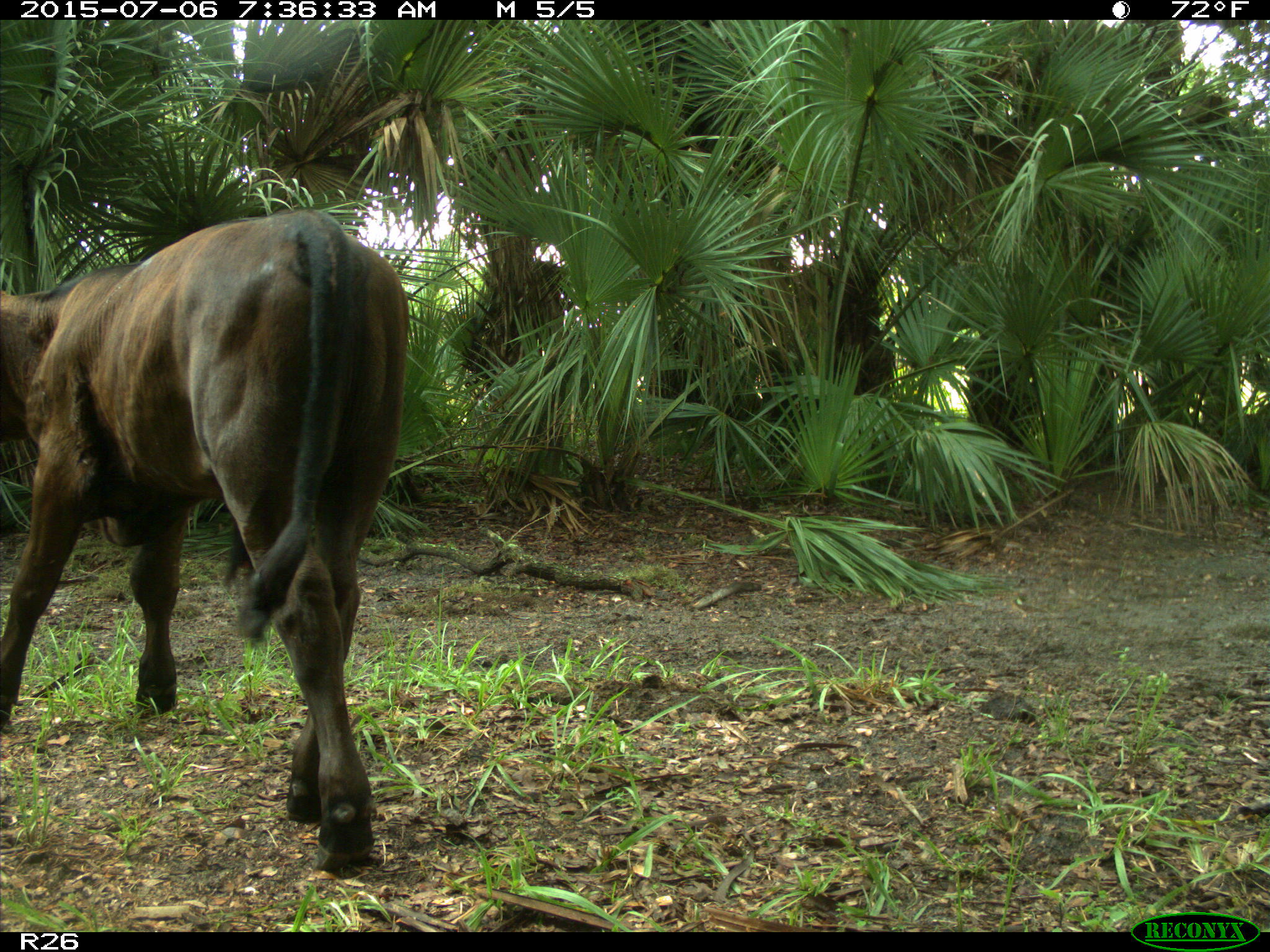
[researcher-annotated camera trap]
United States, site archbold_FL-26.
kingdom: Animalia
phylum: Chordata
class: Mammalia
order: Artiodactyla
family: Bovidae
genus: Bos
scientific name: Bos taurus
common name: domestic cow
Bos taurus (domestic cow).